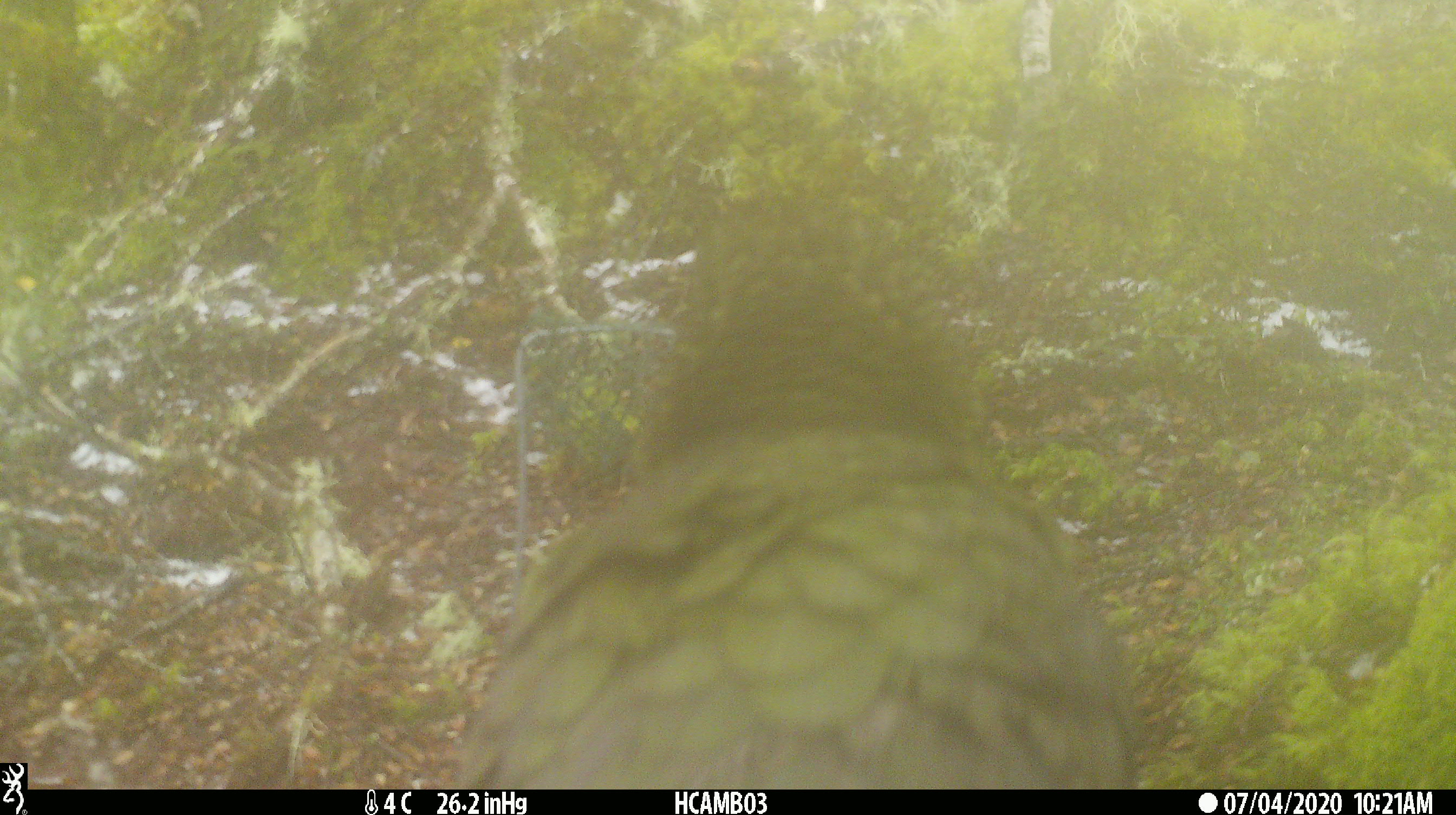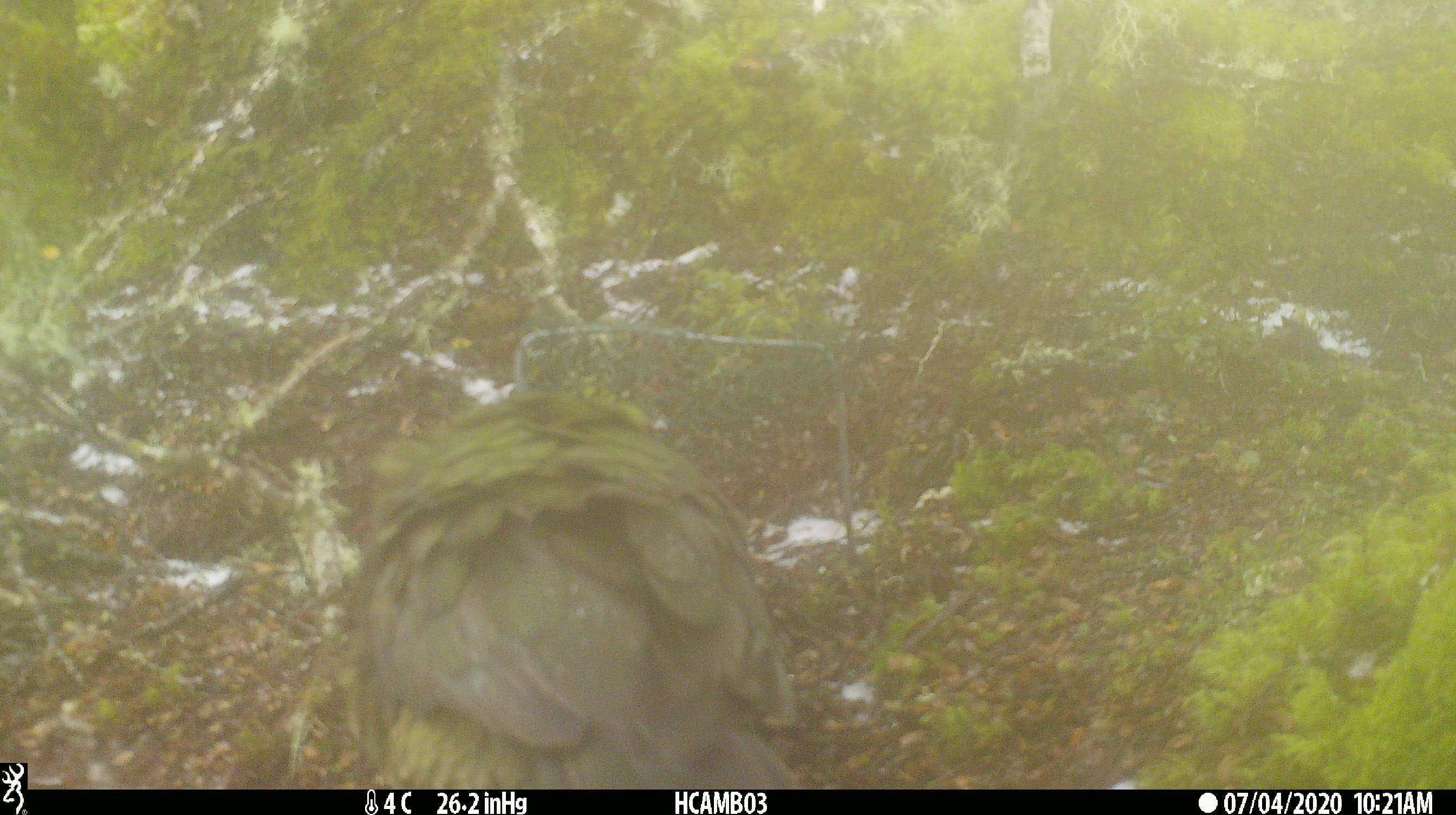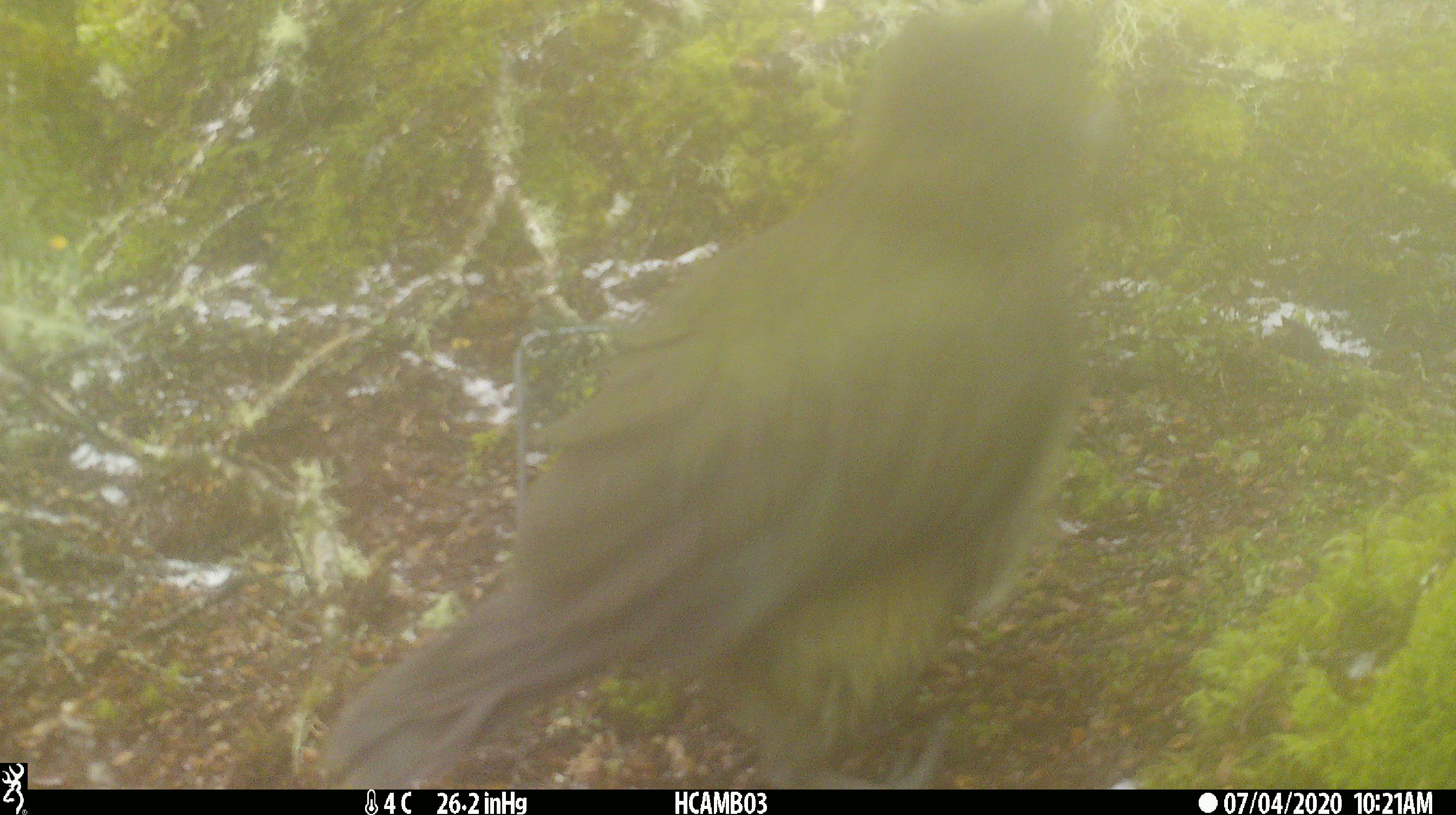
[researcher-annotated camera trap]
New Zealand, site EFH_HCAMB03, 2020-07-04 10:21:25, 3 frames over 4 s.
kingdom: Animalia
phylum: Chordata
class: Aves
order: Psittaciformes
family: Strigopidae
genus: Nestor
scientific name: Nestor notabilis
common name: kea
Kea (Nestor notabilis).